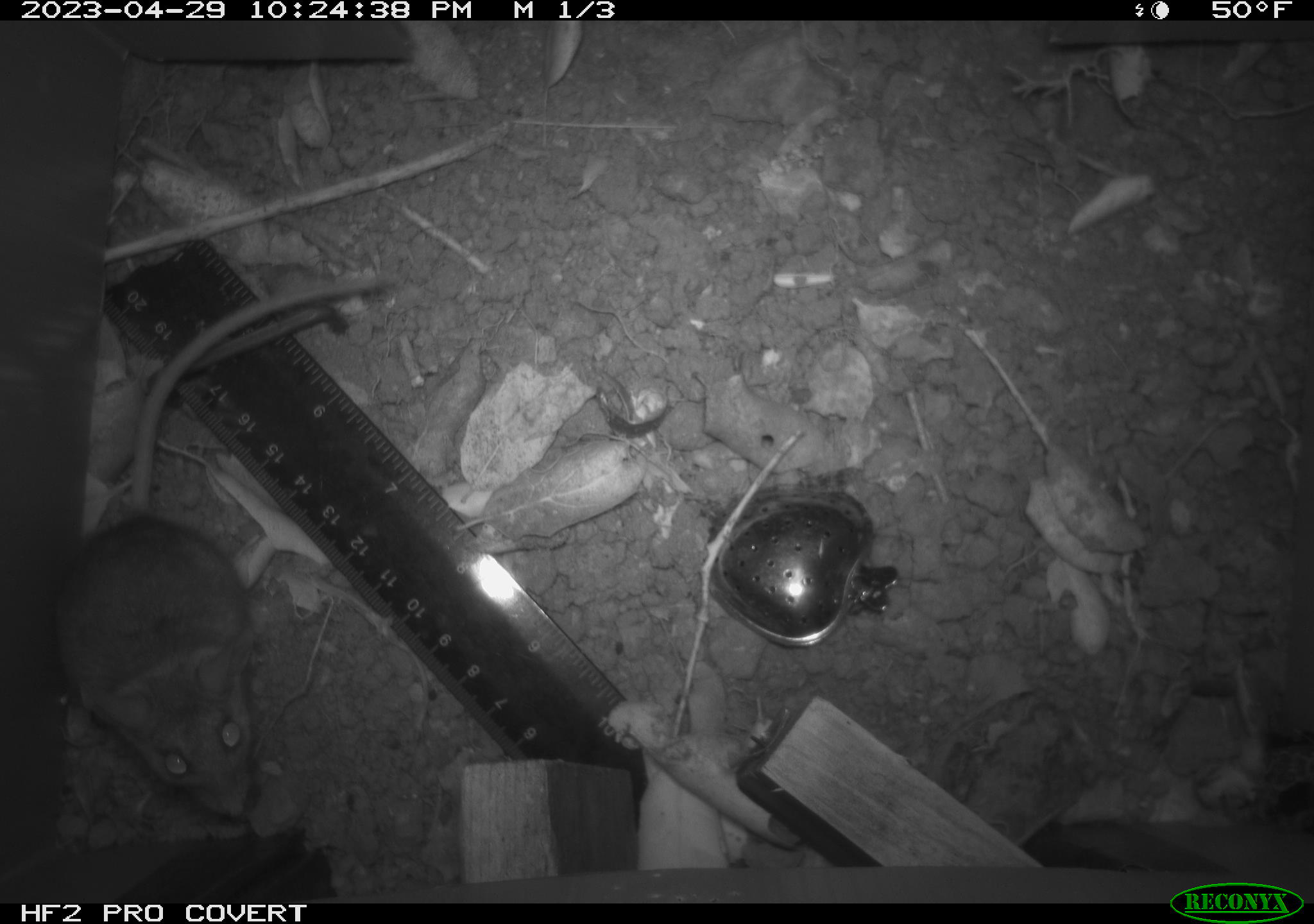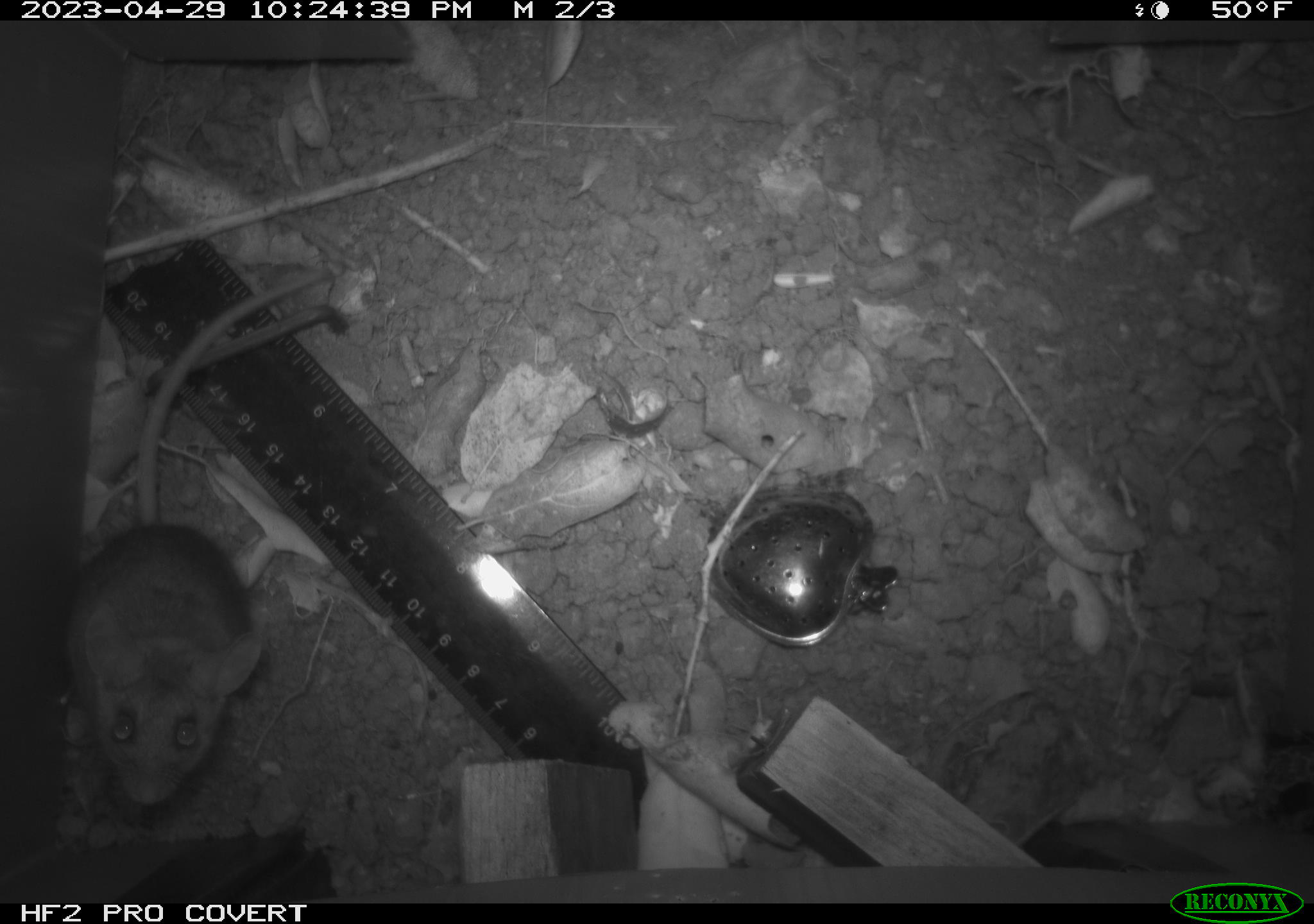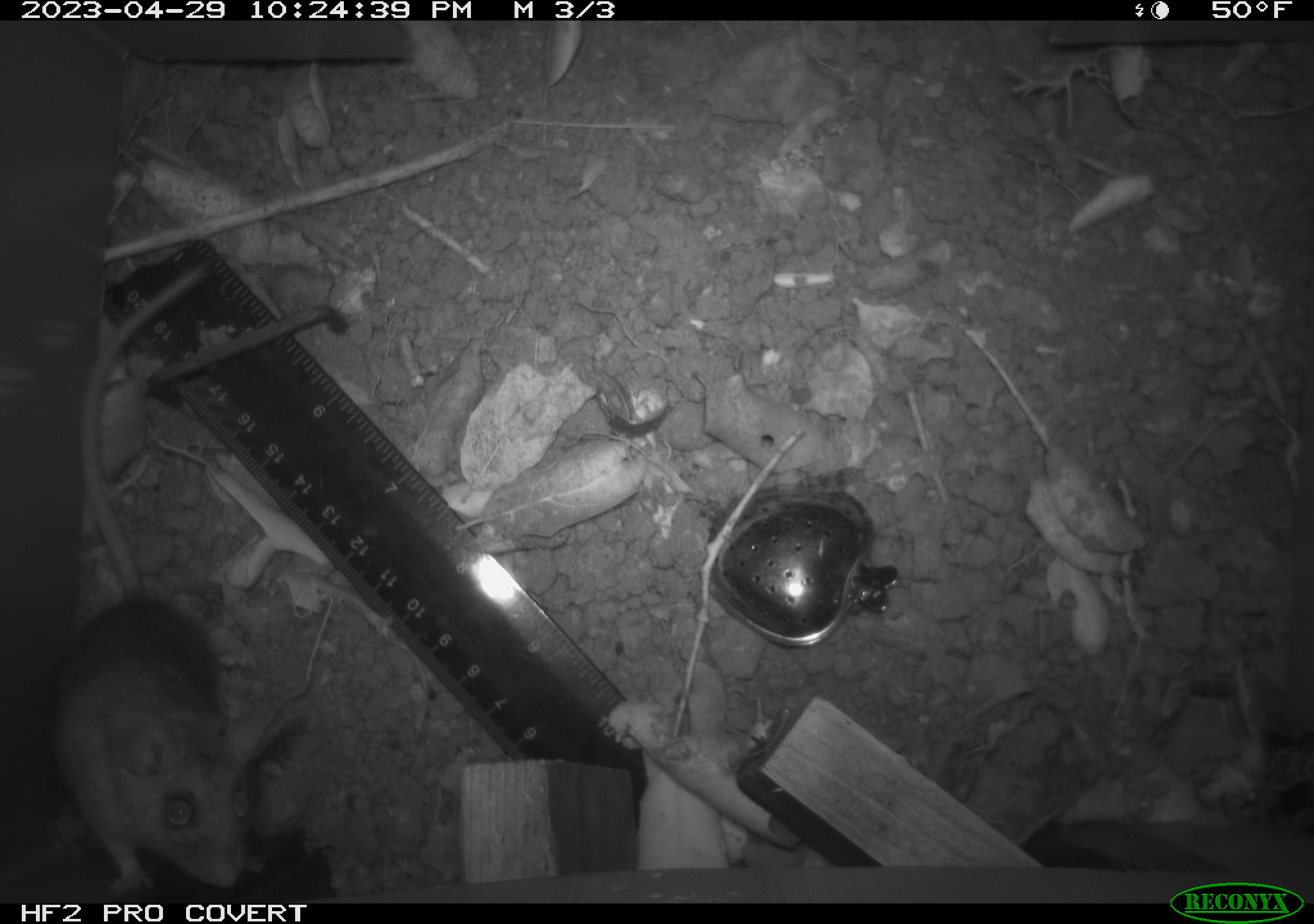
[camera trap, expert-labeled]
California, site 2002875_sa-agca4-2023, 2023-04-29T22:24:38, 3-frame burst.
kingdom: Animalia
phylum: Chordata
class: Mammalia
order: Rodentia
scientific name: Rodentia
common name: mouse species